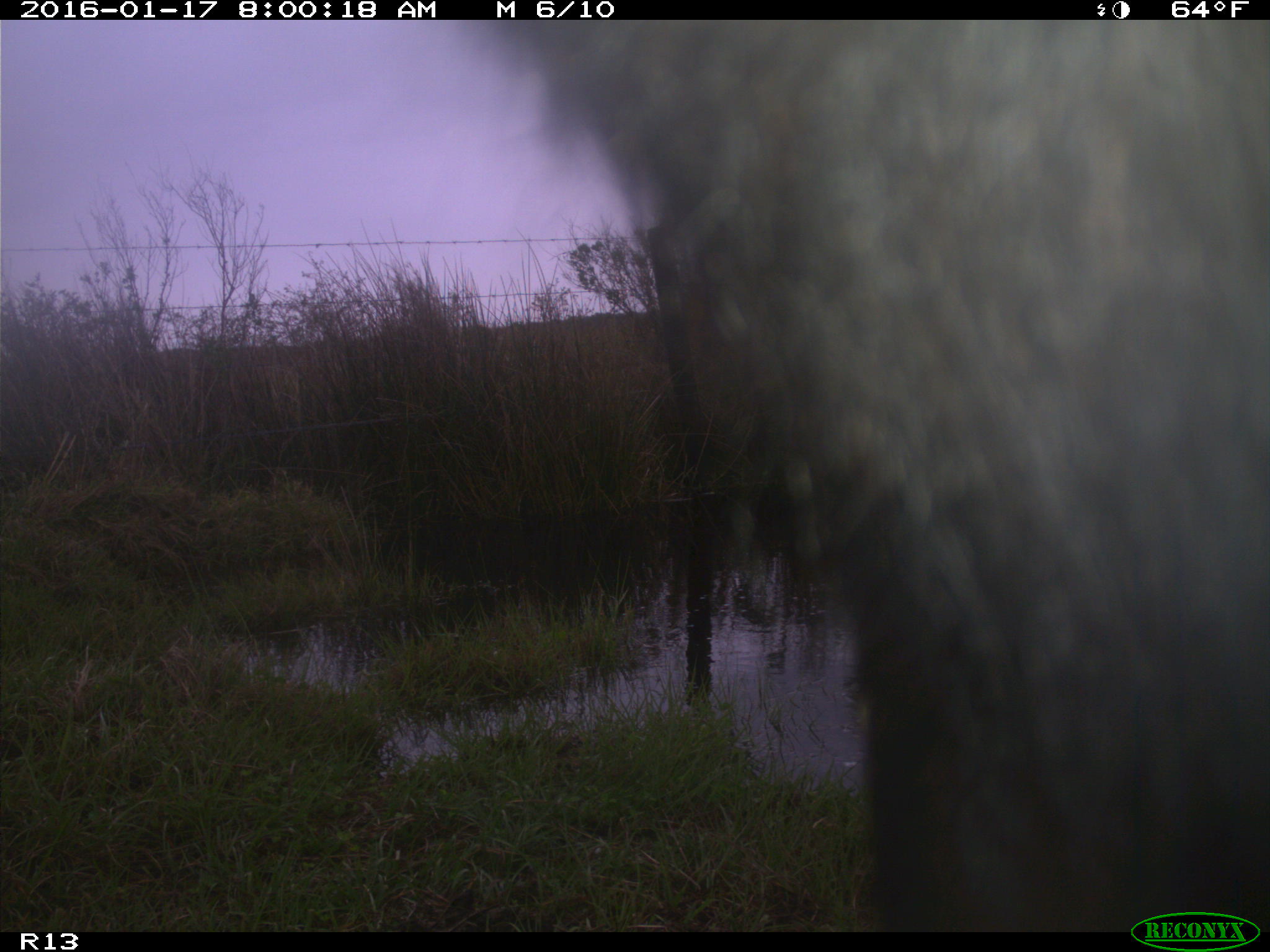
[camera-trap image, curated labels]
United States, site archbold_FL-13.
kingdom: Animalia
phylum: Chordata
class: Mammalia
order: Artiodactyla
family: Bovidae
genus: Bos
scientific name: Bos taurus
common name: domestic cow